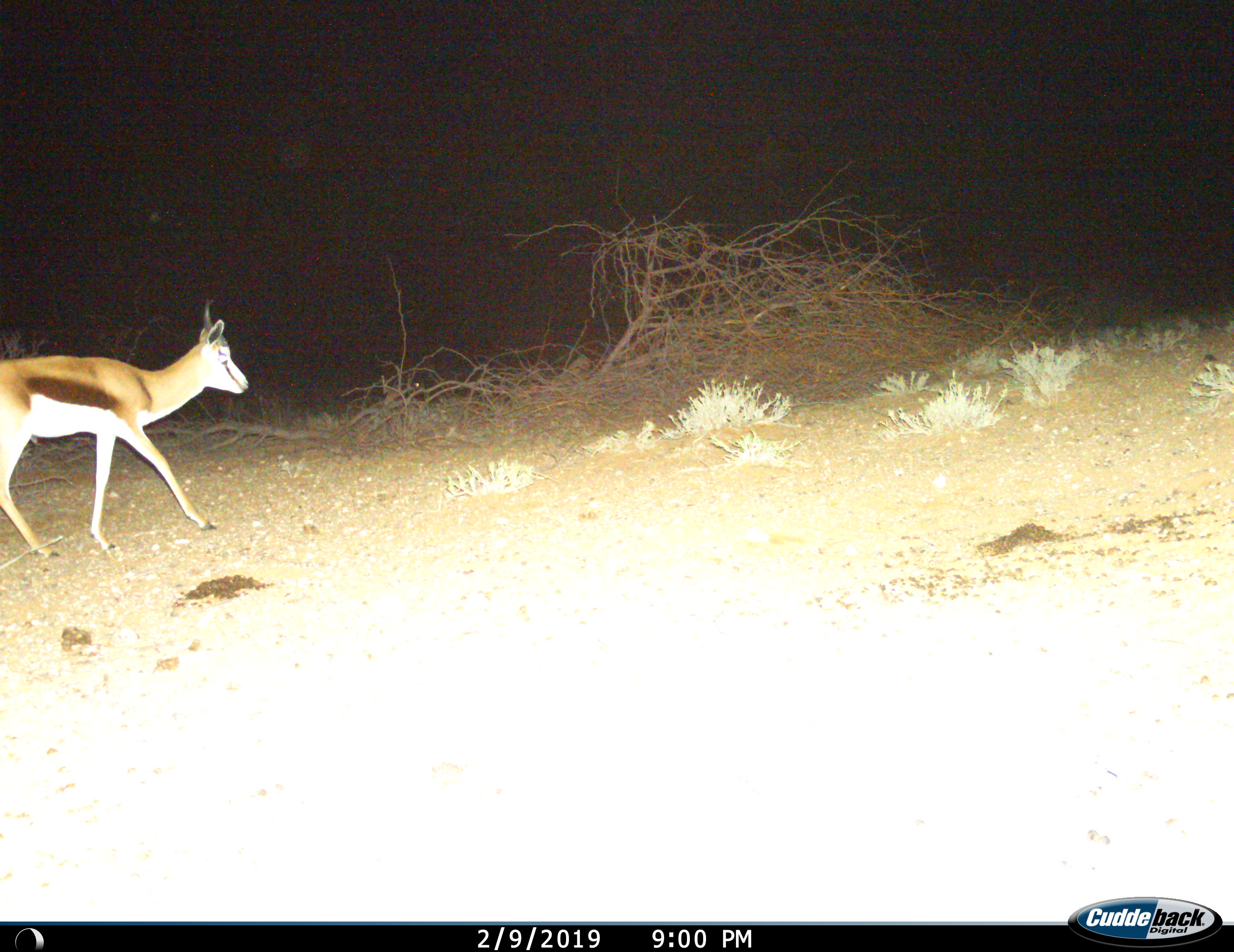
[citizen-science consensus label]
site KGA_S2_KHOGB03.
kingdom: Animalia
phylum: Chordata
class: Mammalia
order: Artiodactyla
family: Bovidae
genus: Antidorcas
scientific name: Antidorcas marsupialis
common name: springbok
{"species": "springbok (Antidorcas marsupialis)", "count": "1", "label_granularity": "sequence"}